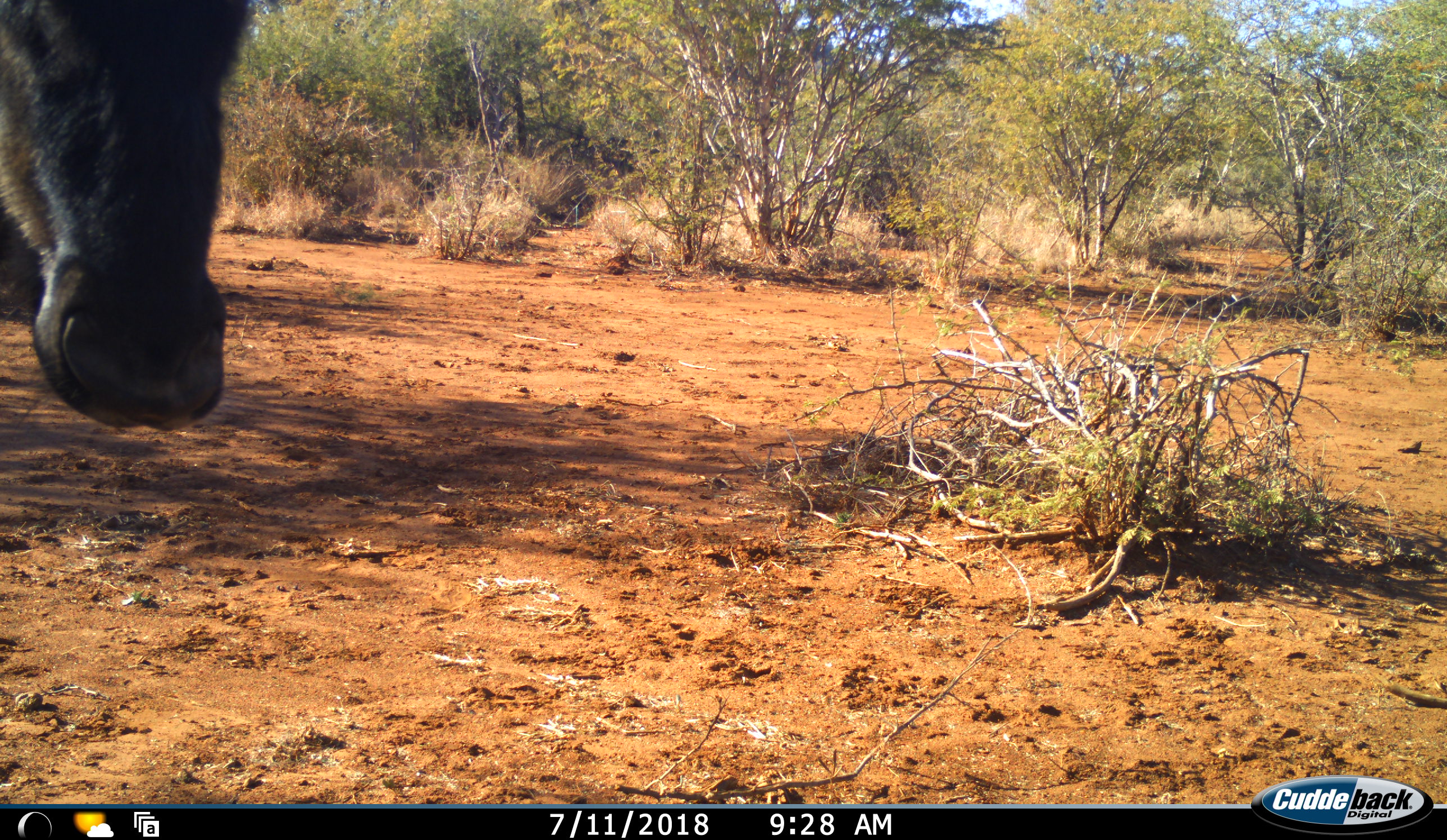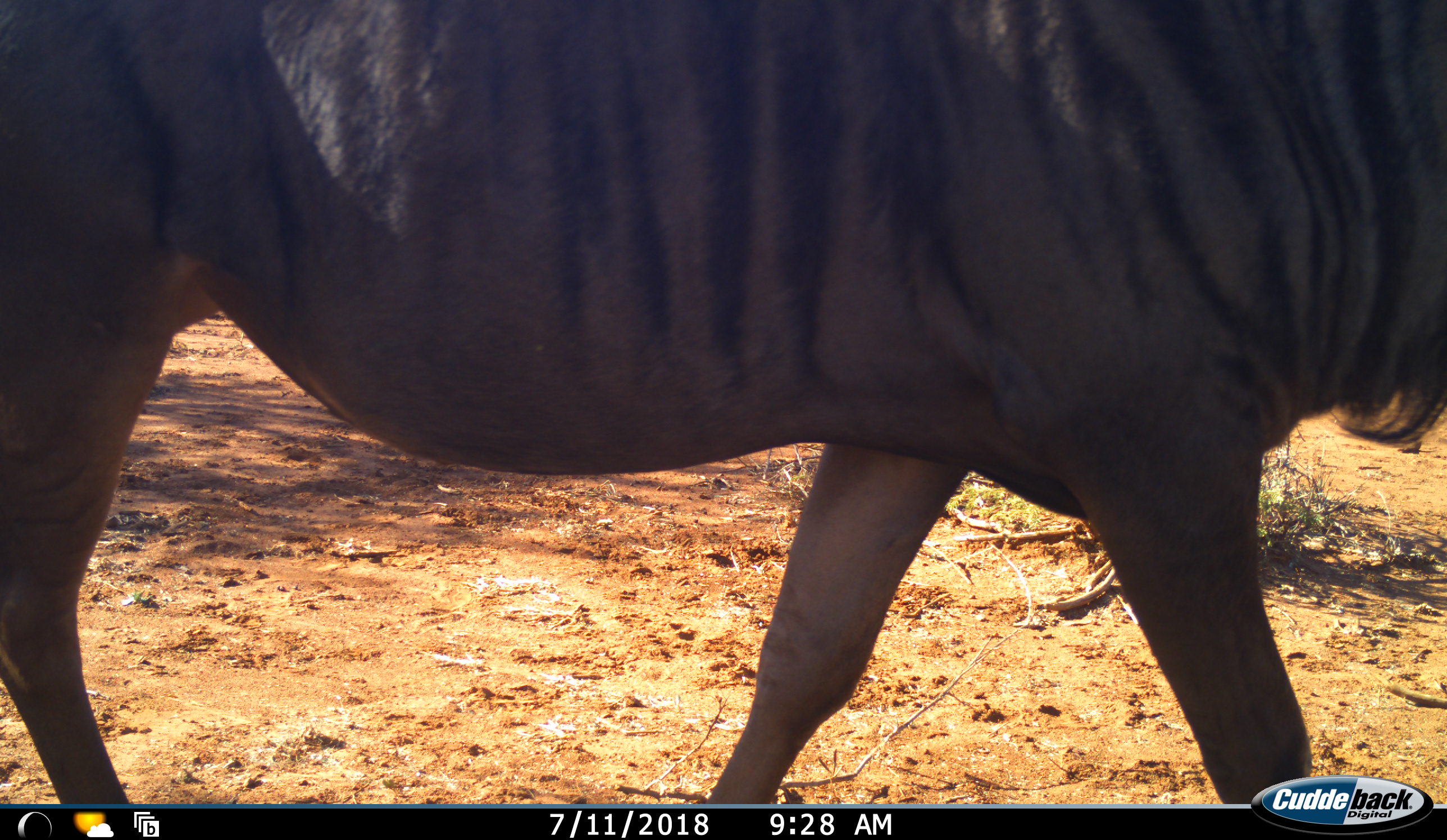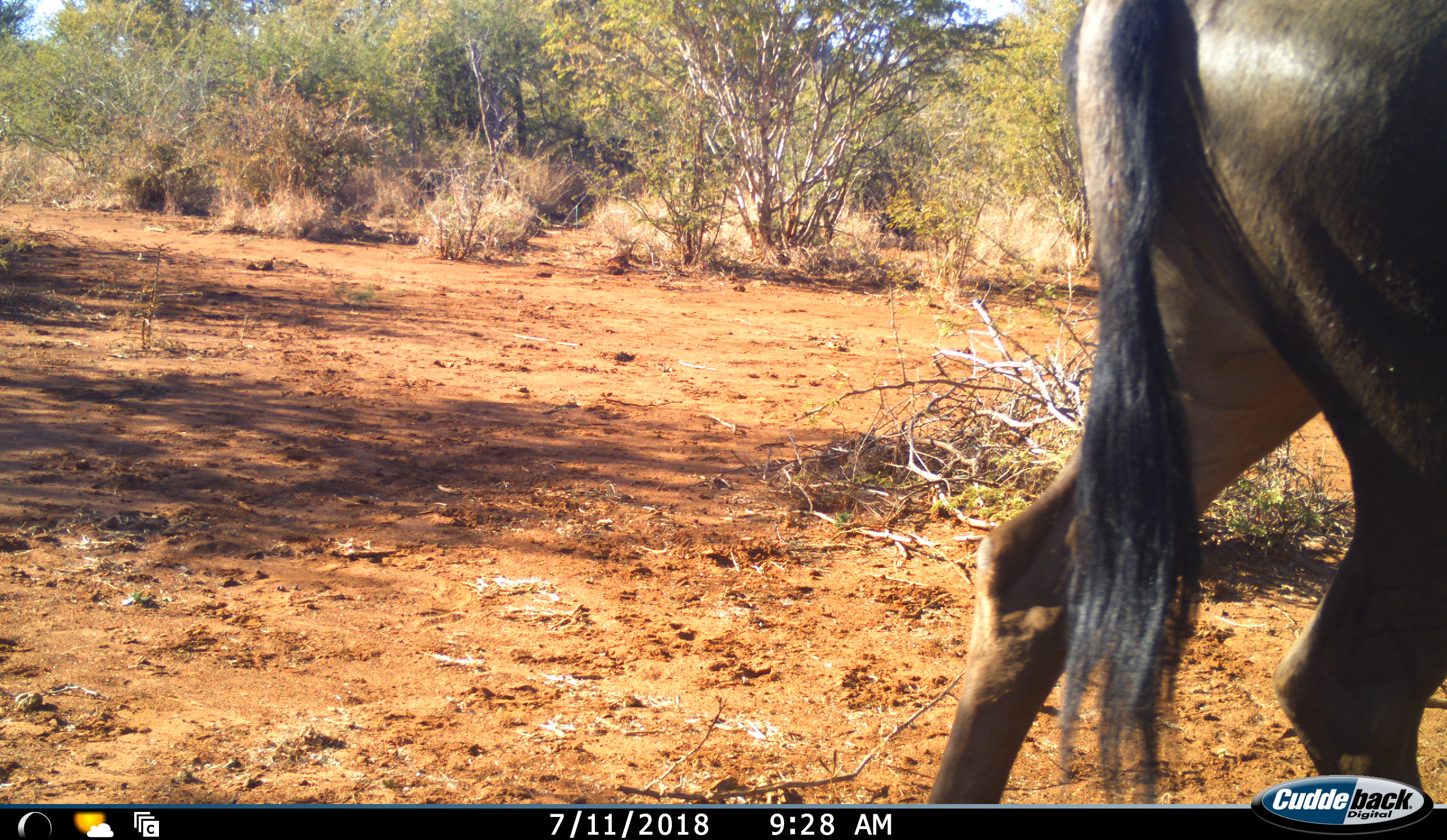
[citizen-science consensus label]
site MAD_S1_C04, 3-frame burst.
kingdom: Animalia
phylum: Chordata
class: Mammalia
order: Artiodactyla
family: Bovidae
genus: Connochaetes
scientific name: Connochaetes taurinus taurinus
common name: blue wildebeest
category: wildebeestblue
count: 1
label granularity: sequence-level